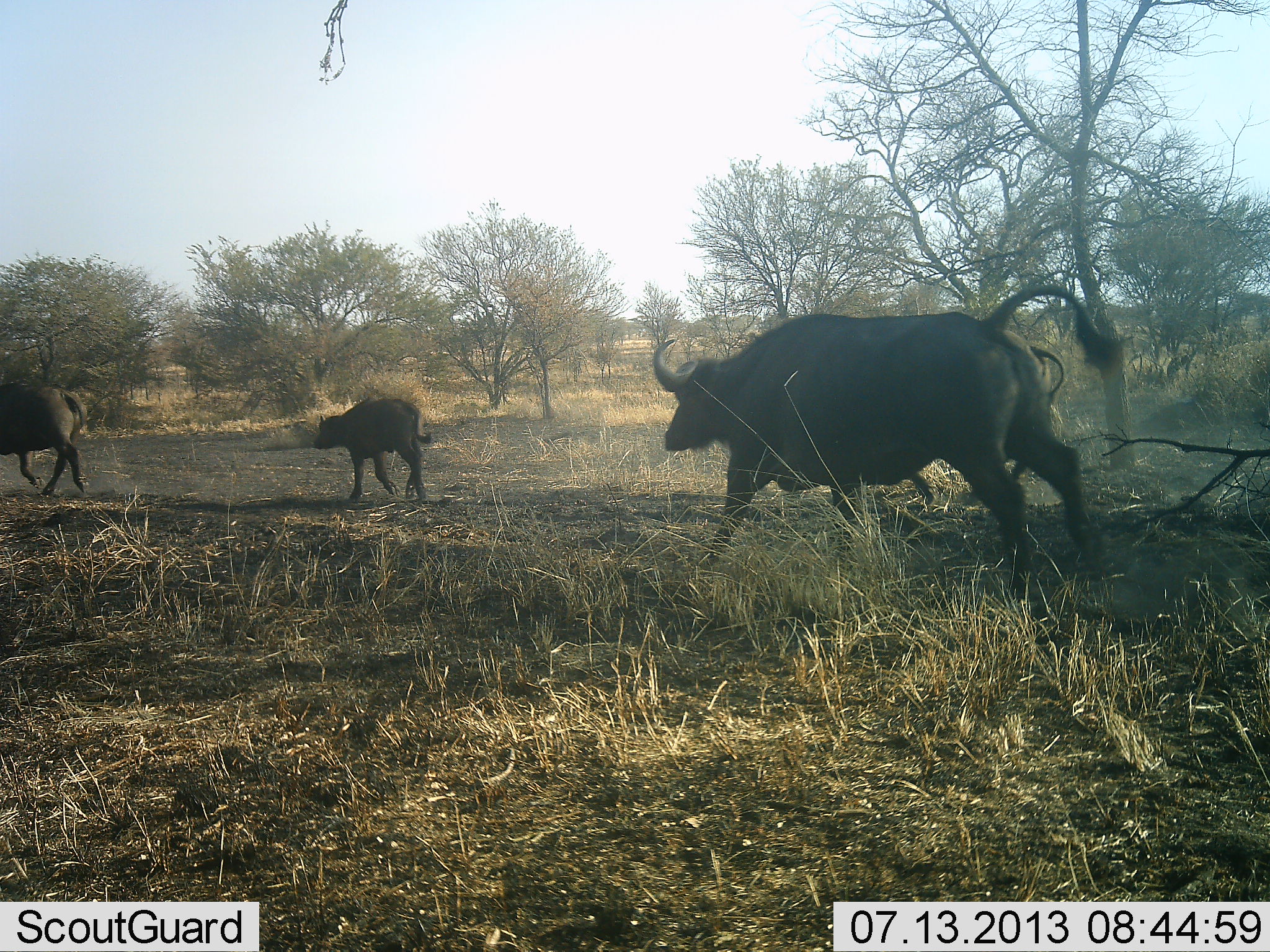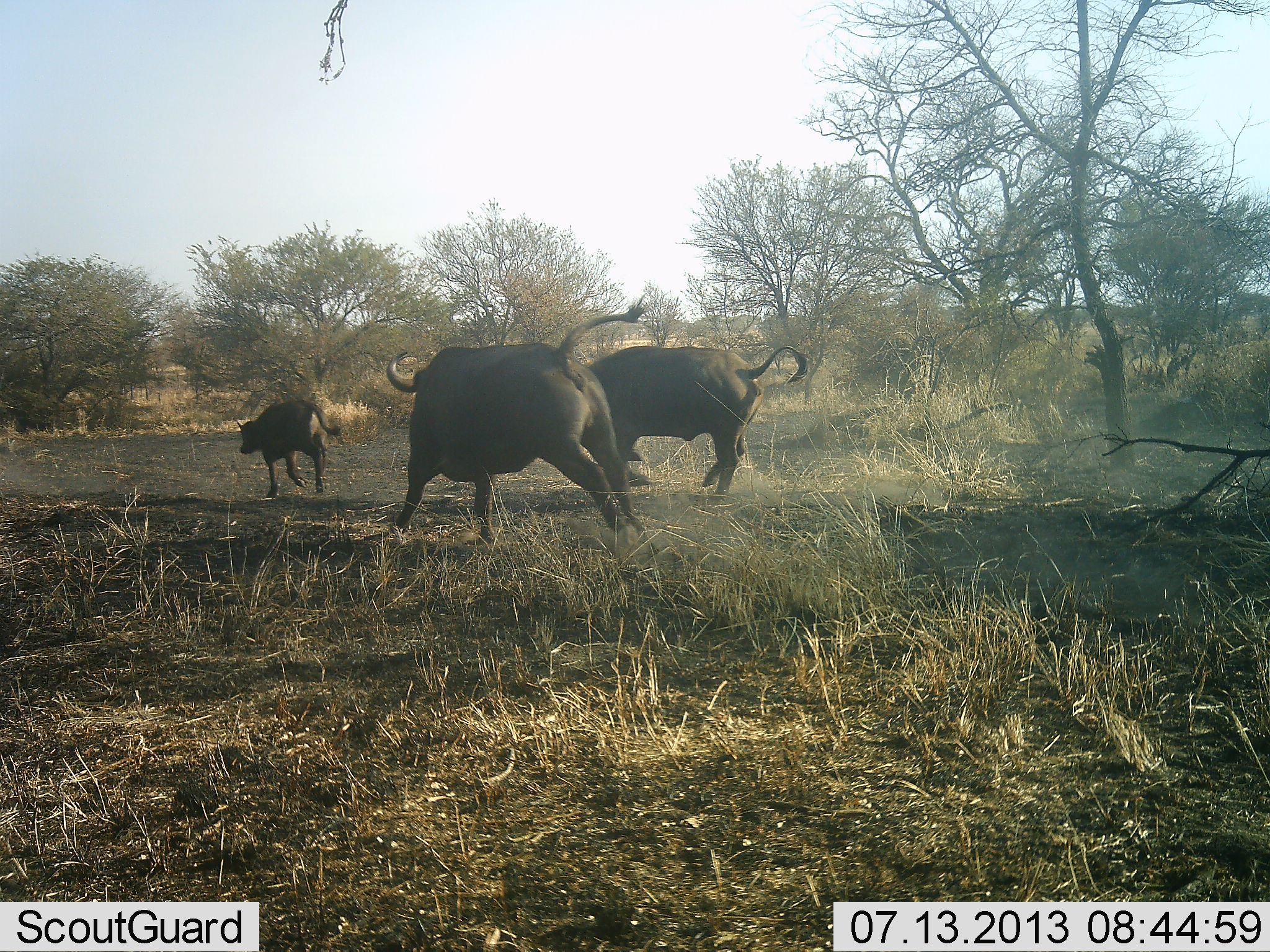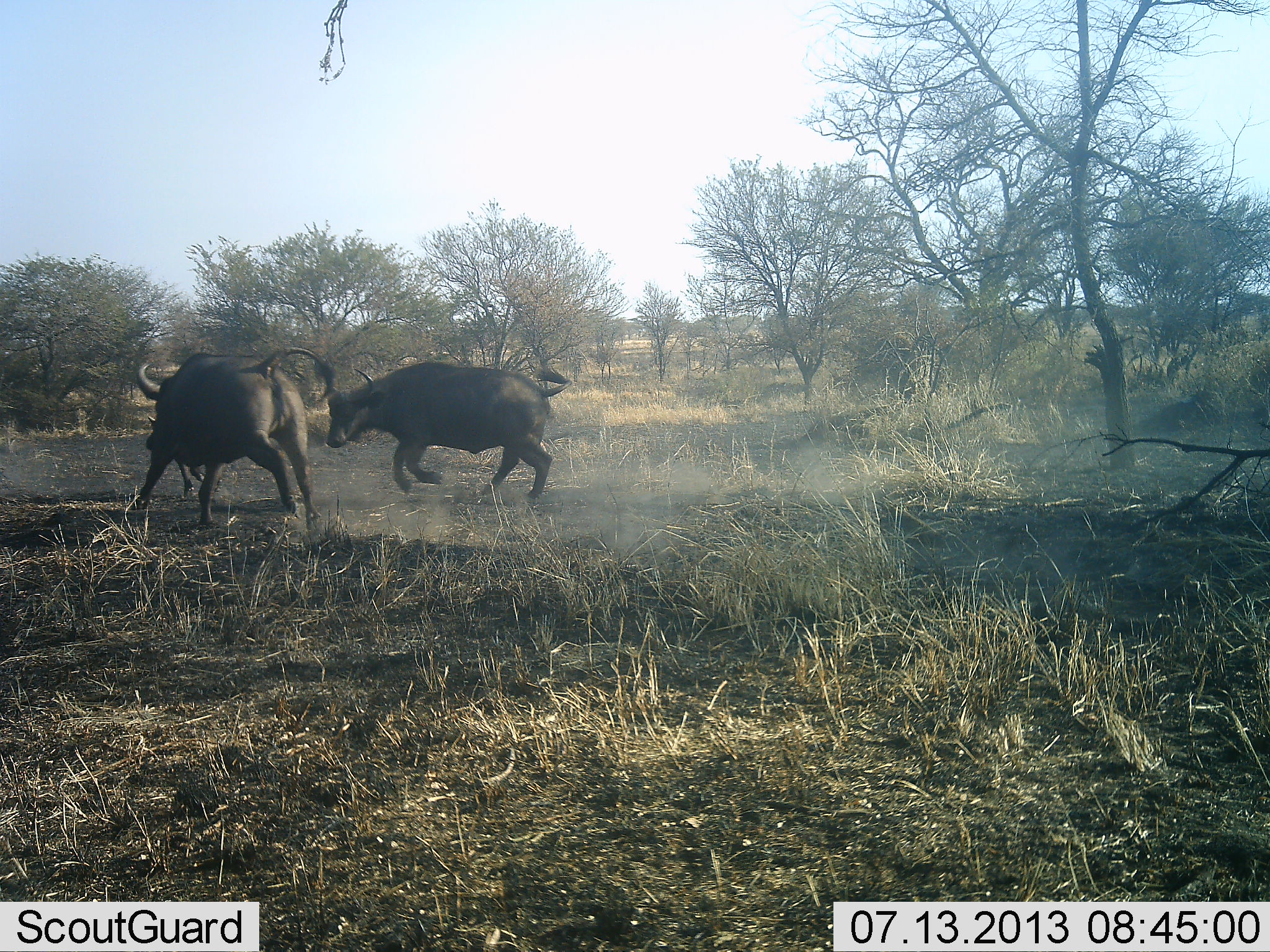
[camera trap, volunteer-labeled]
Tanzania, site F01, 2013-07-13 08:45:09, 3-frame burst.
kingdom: Animalia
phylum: Chordata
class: Mammalia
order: Artiodactyla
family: Bovidae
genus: Syncerus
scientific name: Syncerus caffer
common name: cape buffalo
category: buffalo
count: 4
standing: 8%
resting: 0%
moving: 95%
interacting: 24%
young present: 63%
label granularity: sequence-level